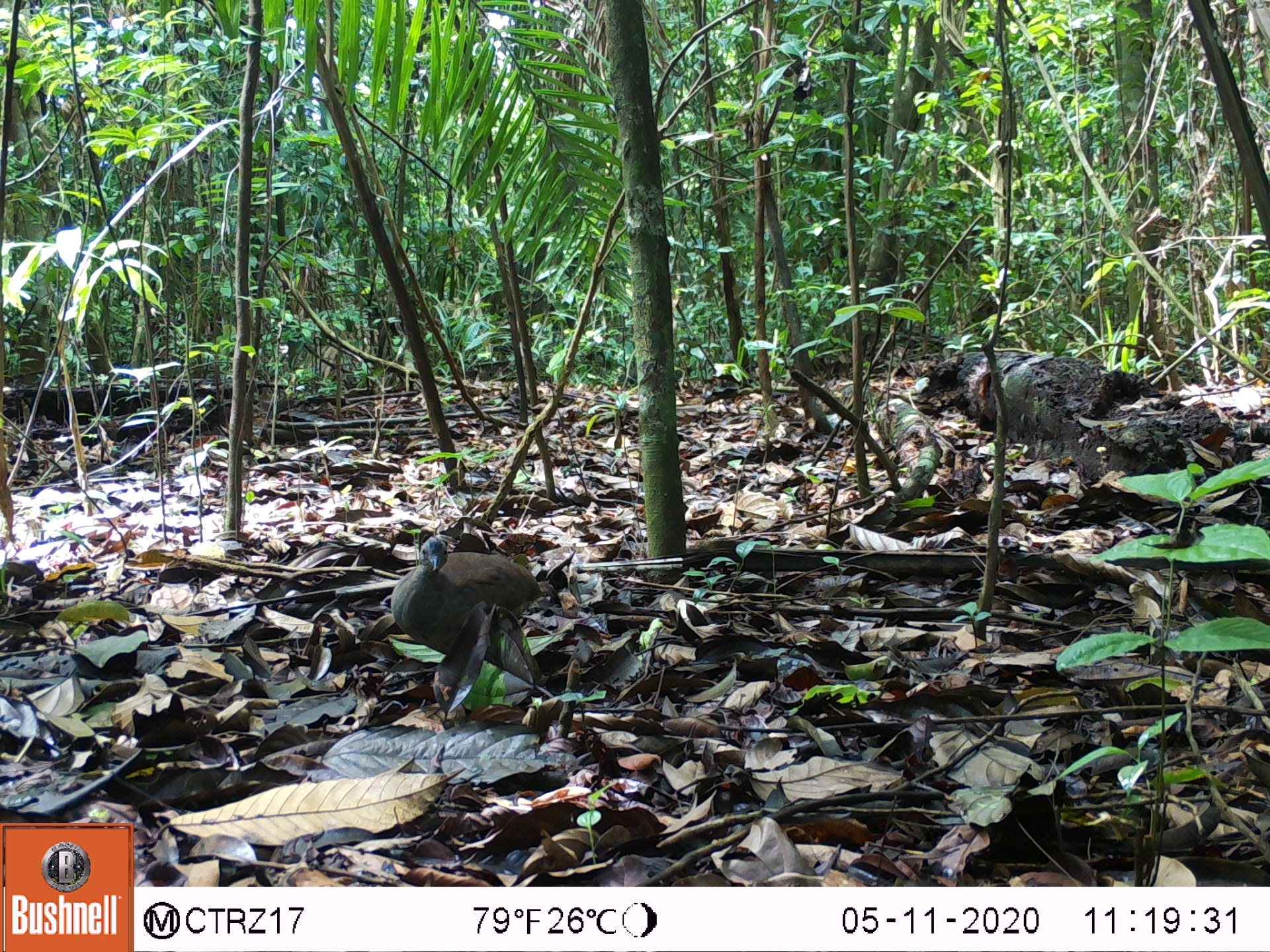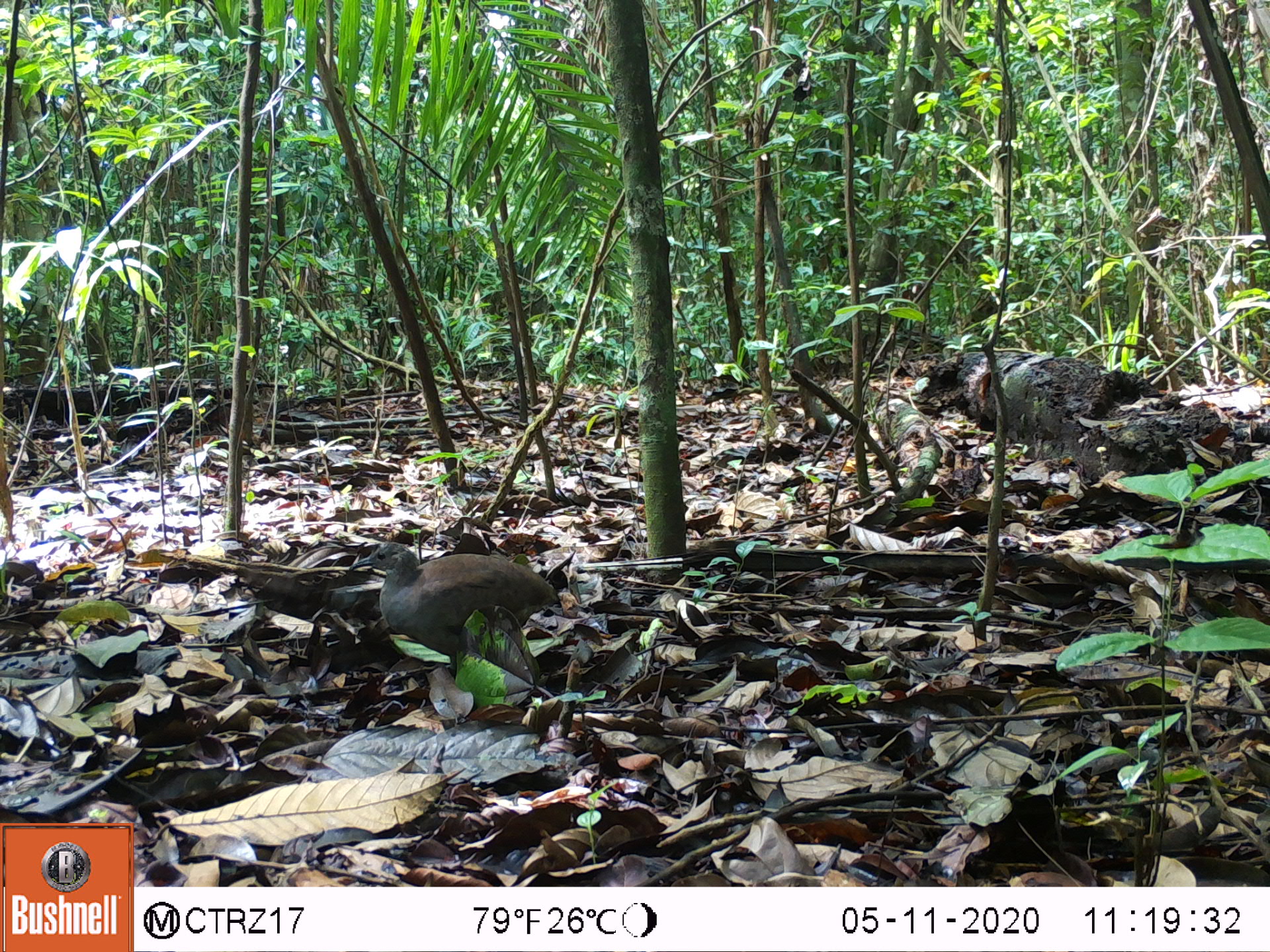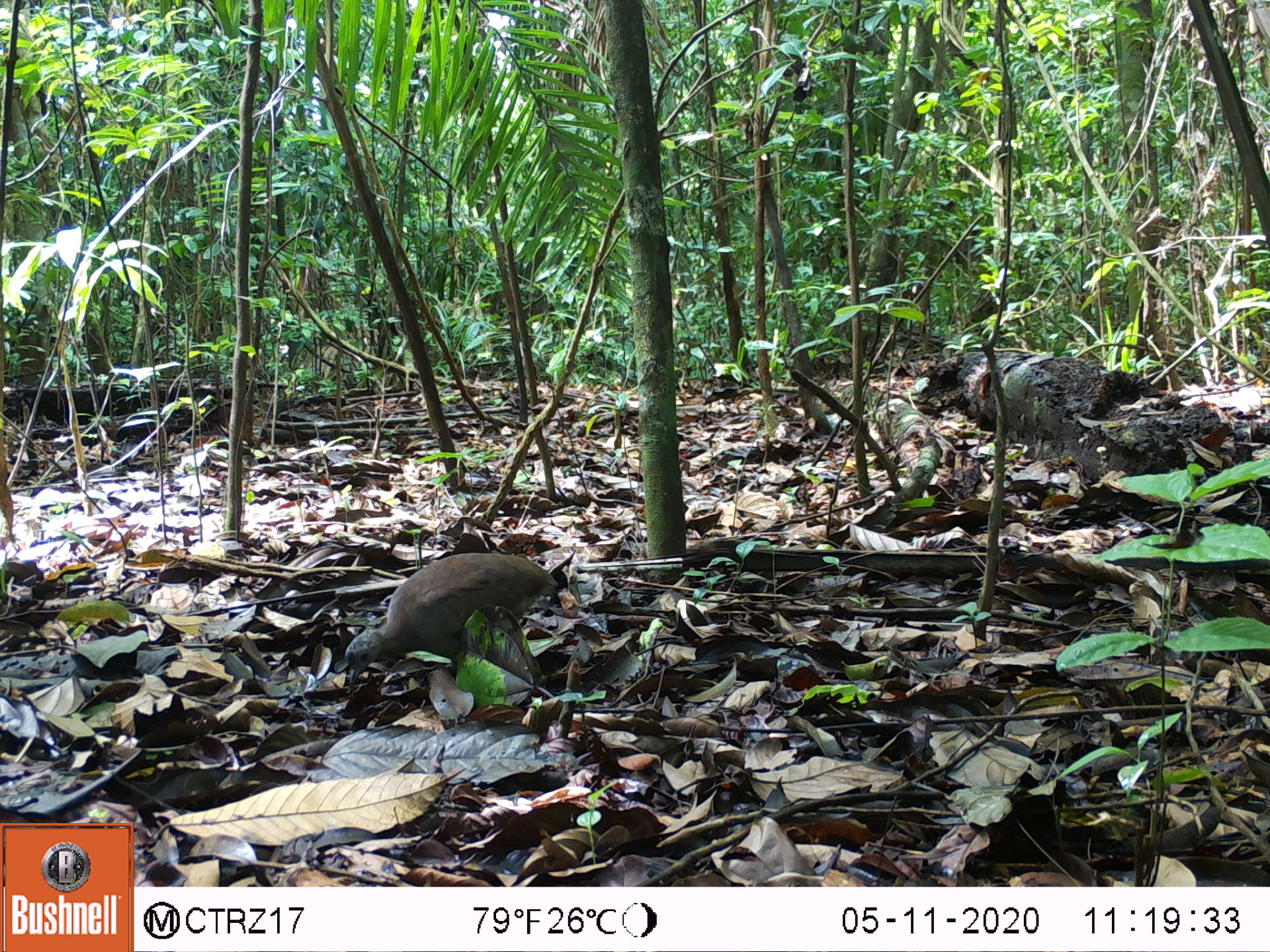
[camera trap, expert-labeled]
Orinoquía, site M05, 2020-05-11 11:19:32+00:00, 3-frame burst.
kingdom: Animalia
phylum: Chordata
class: Aves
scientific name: Aves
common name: bird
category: unknown bird